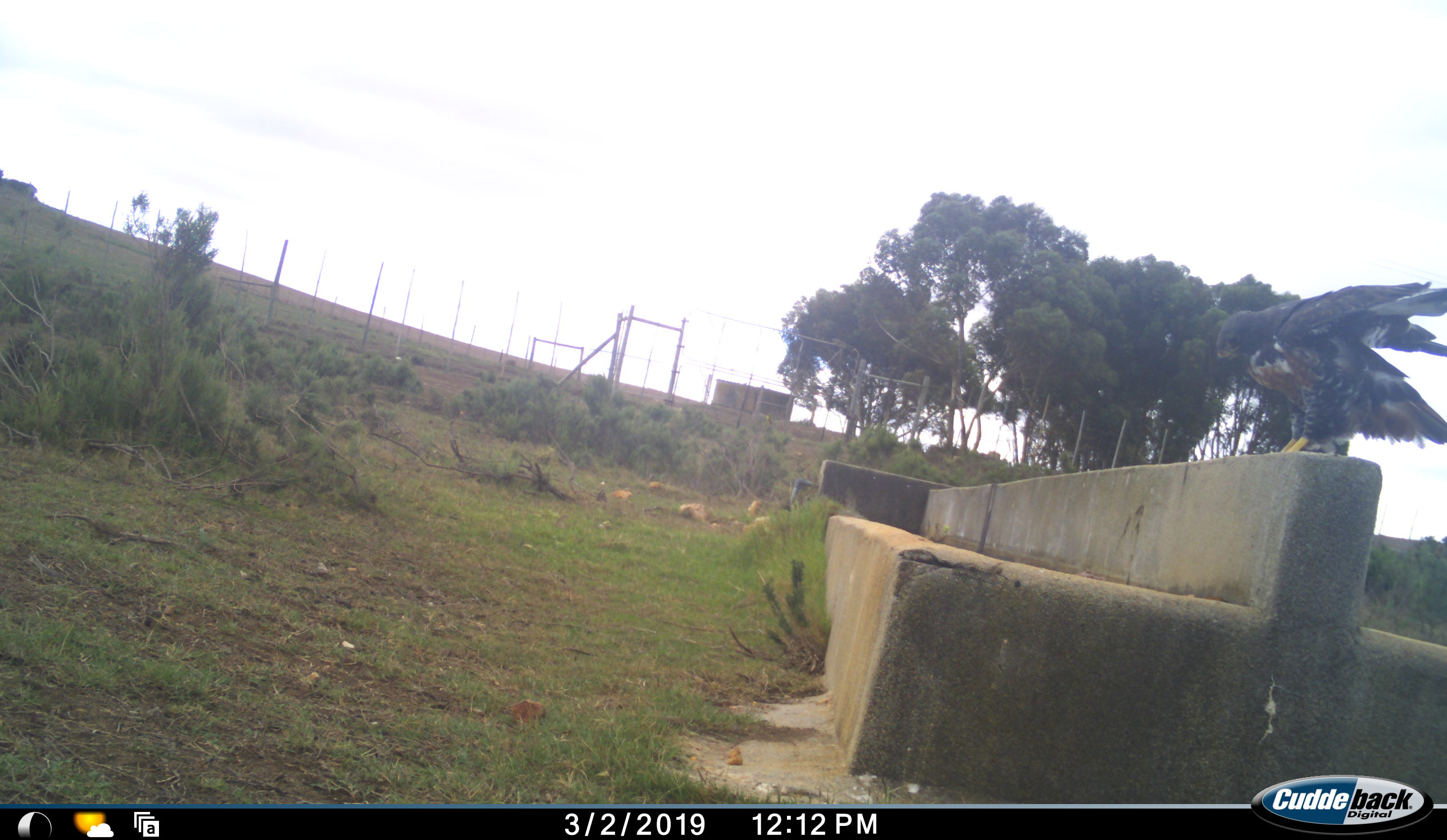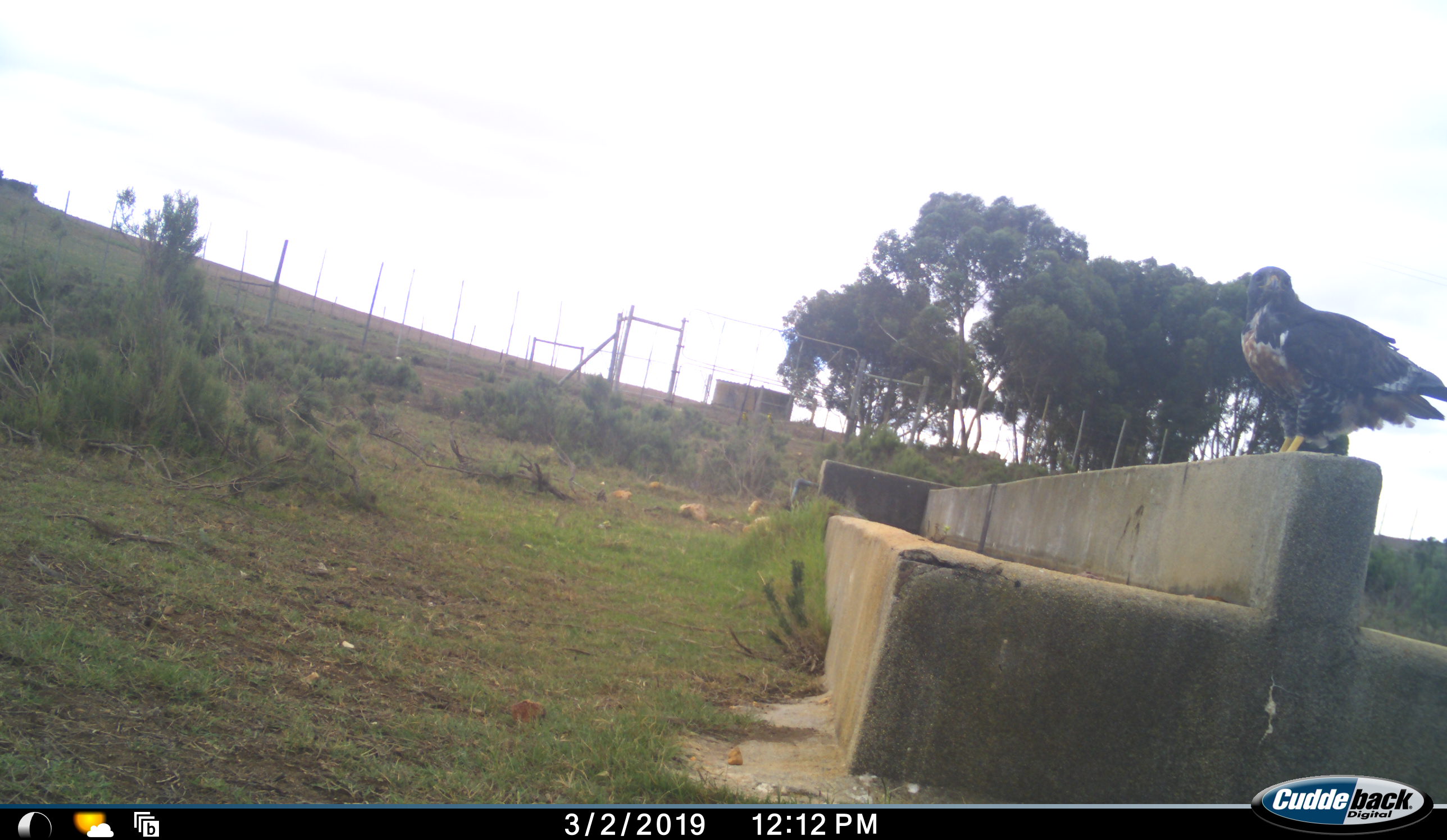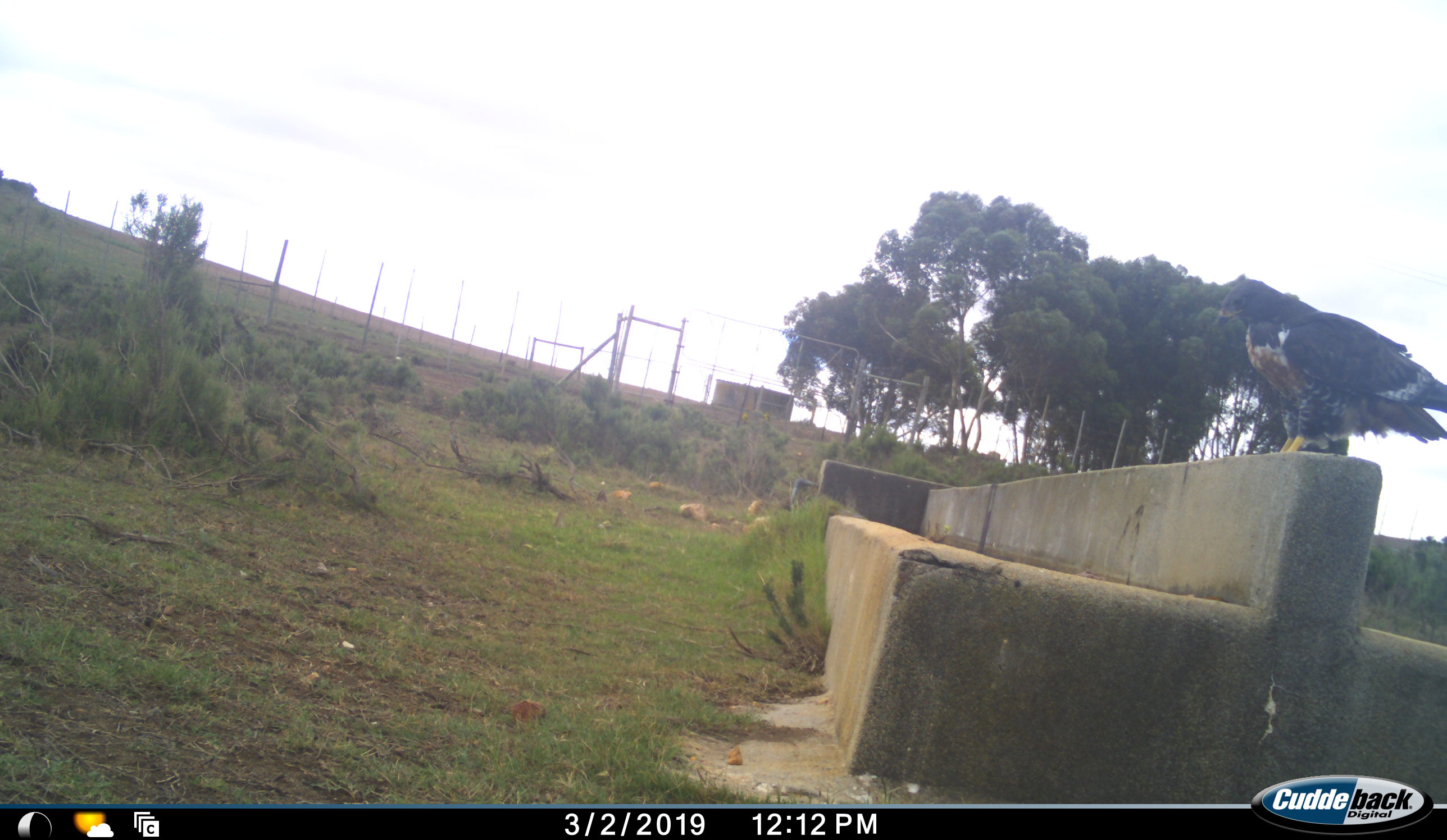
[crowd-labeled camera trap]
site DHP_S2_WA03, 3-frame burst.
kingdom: Animalia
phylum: Chordata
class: Aves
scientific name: Aves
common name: bird of prey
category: birdofprey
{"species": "birdofprey (bird of prey) (Aves)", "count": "1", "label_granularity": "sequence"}